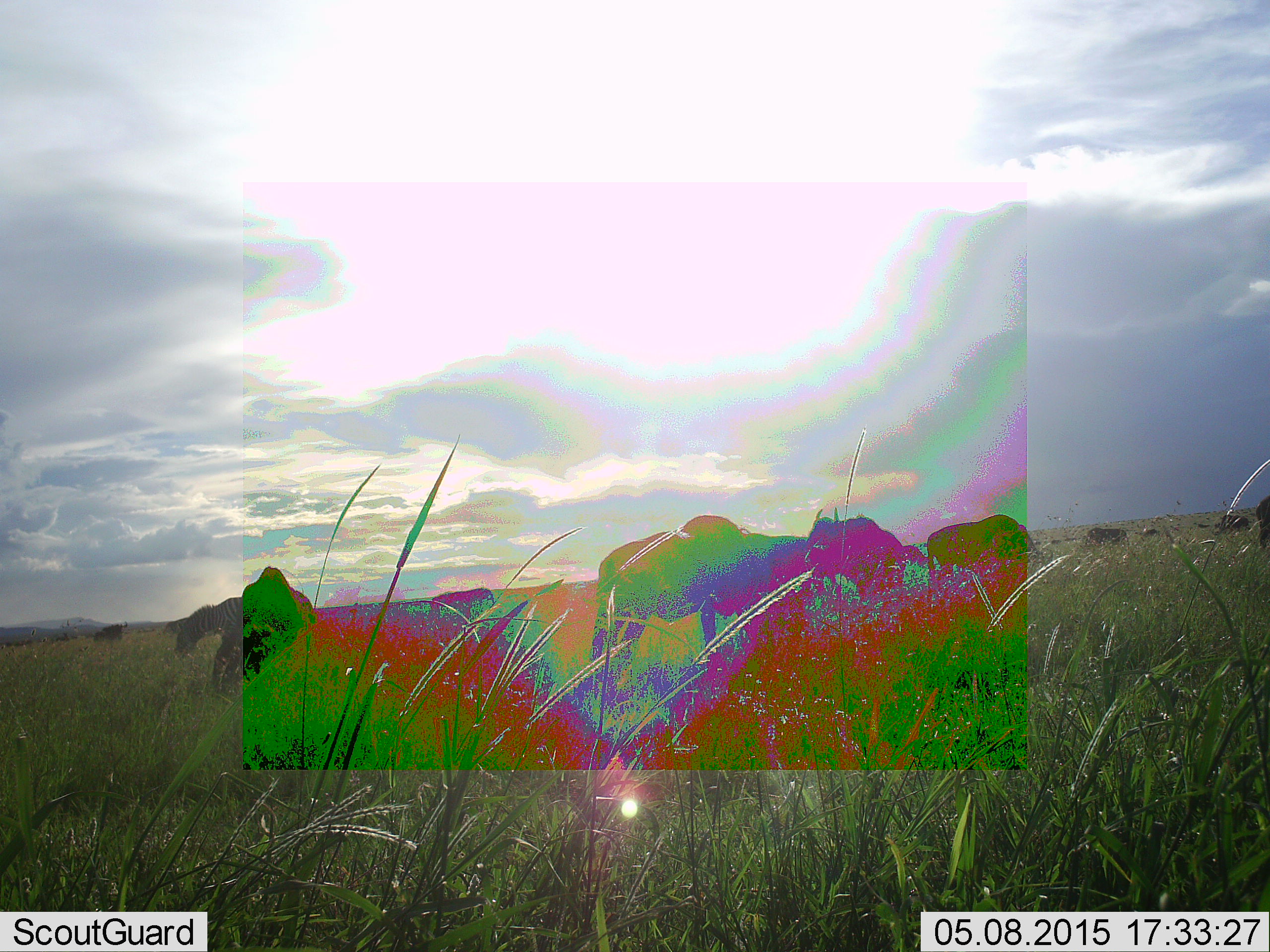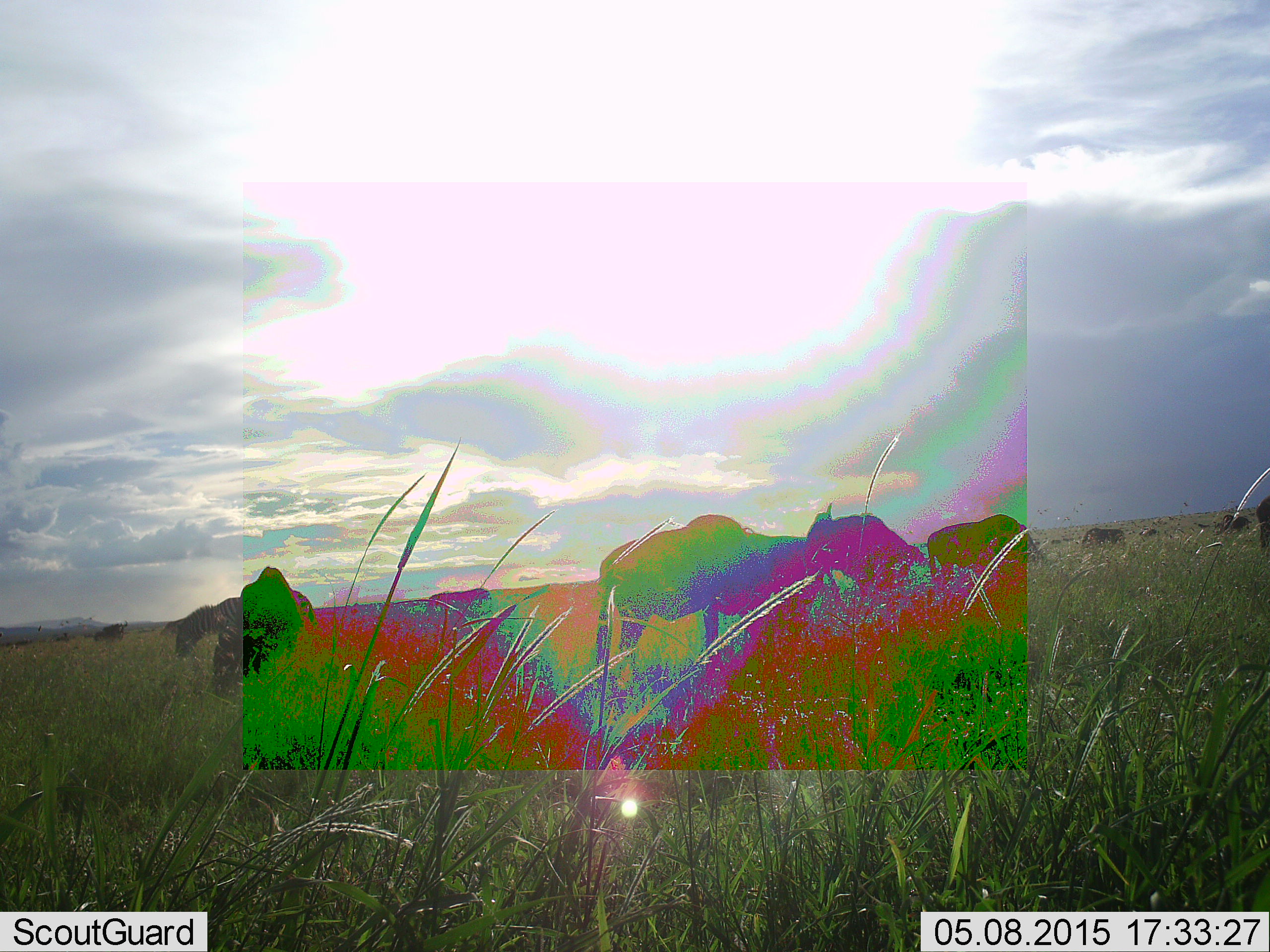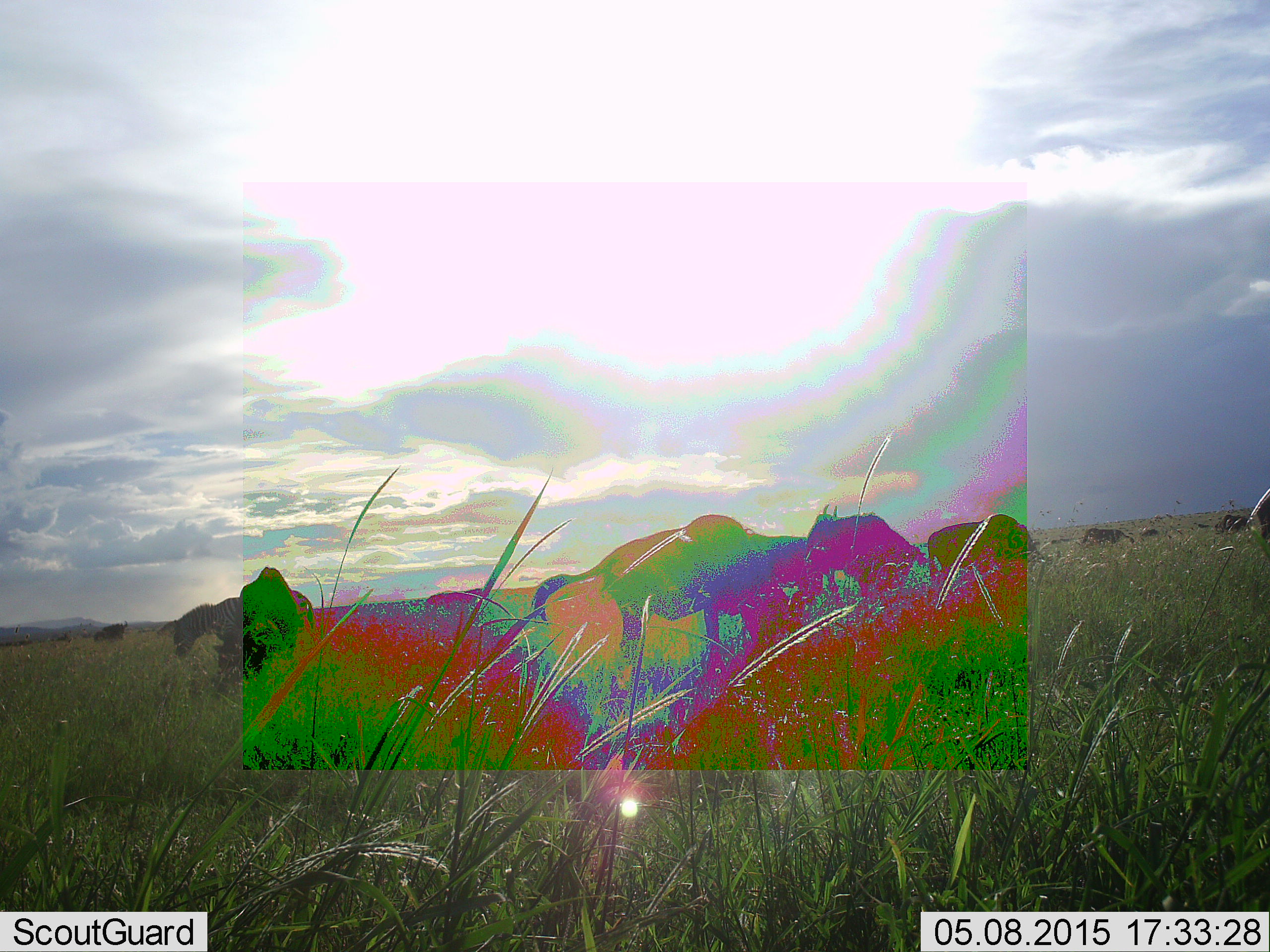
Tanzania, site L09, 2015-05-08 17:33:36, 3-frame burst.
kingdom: Animalia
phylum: Chordata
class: Mammalia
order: Artiodactyla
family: Bovidae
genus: Connochaetes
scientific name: Connochaetes taurinus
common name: blue wildebeest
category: wildebeest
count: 11-50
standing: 55%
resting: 0%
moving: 18%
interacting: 0%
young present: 0%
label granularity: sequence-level